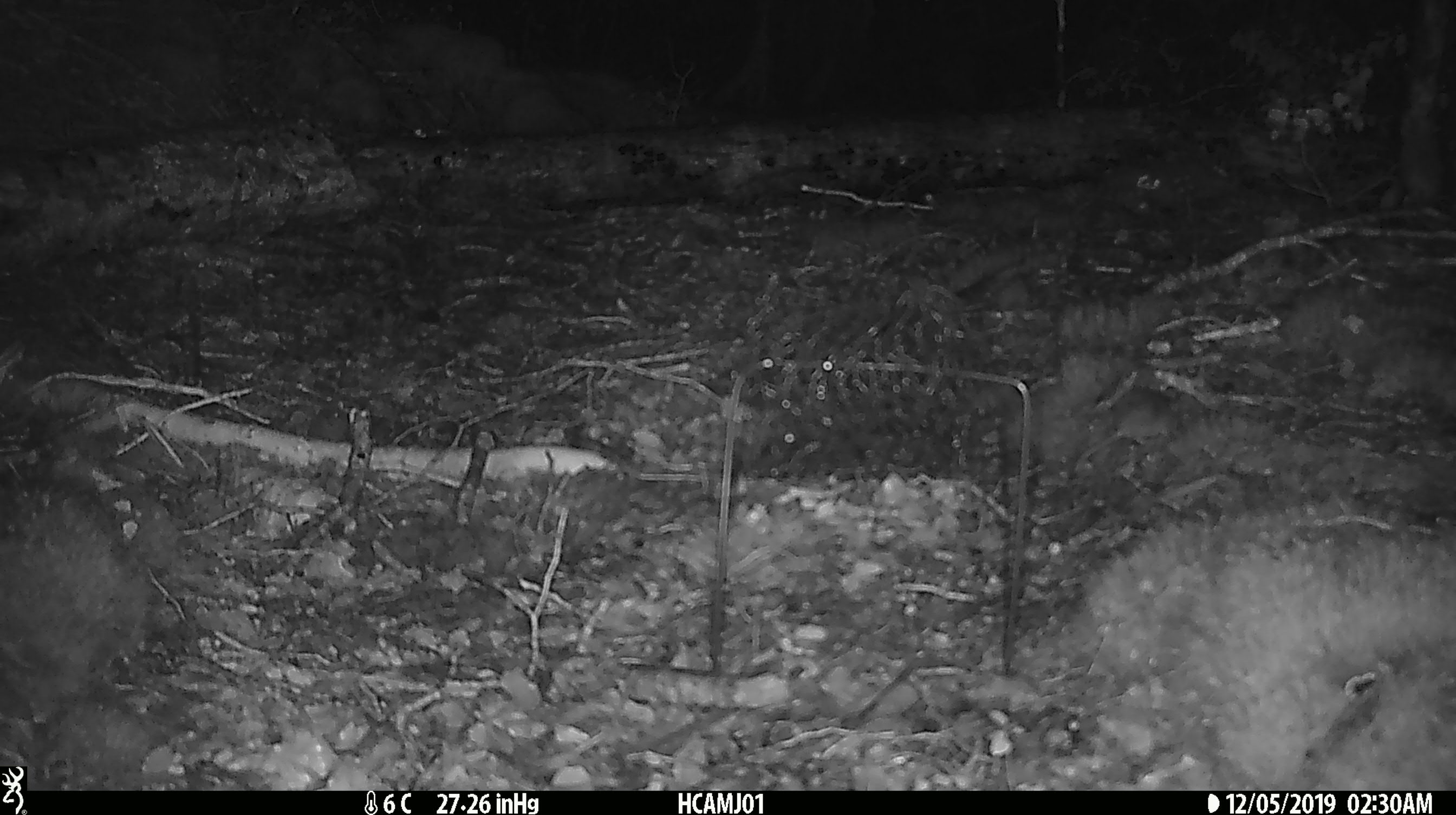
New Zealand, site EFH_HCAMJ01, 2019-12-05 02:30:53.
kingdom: Animalia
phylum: Chordata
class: Mammalia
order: Rodentia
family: Muridae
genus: Mus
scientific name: Mus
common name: mouse